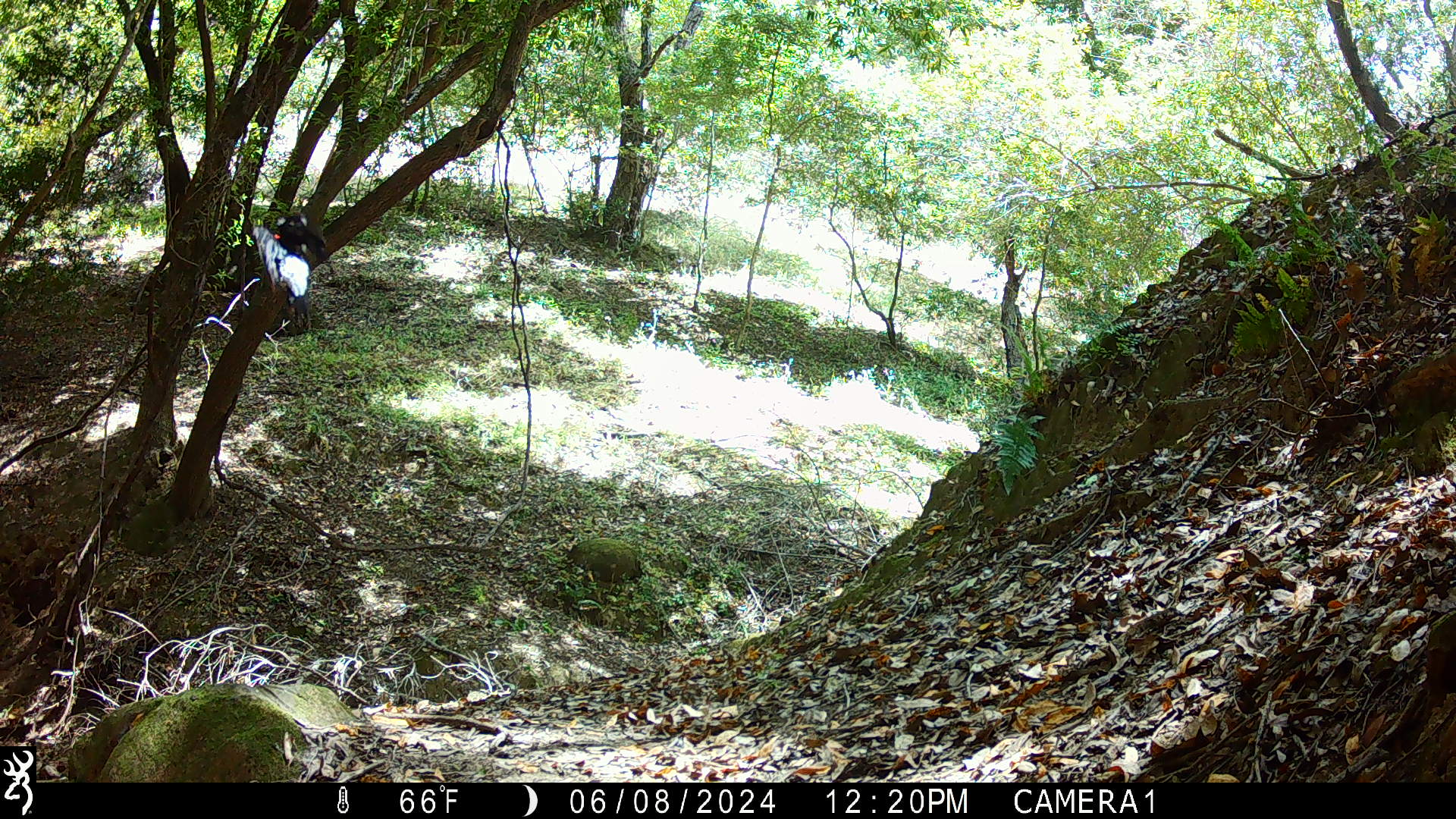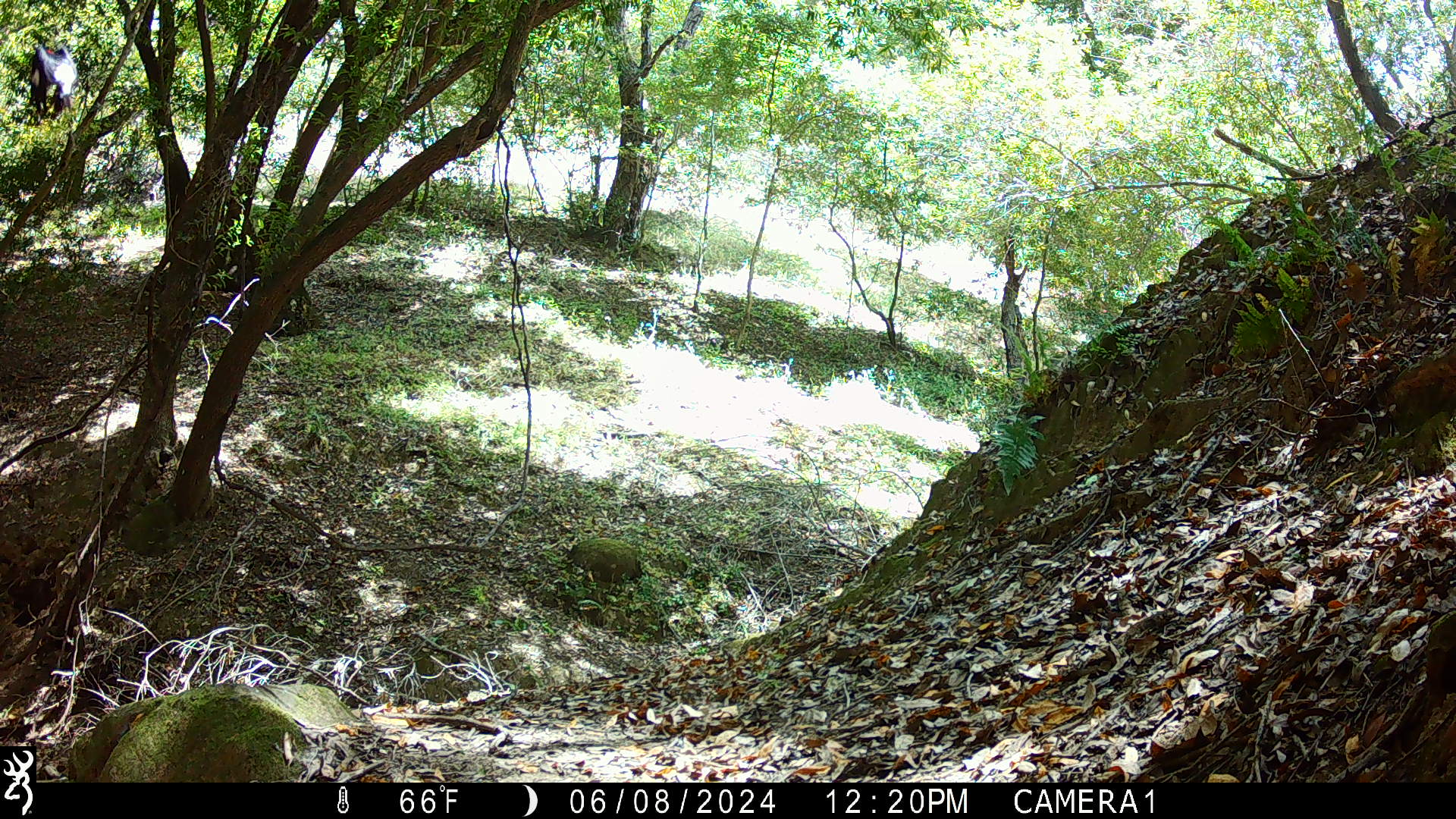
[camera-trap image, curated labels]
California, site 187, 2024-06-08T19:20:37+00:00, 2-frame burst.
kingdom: Animalia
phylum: Chordata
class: Aves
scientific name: Aves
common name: bird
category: unknown bird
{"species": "unknown bird (bird) (Aves)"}